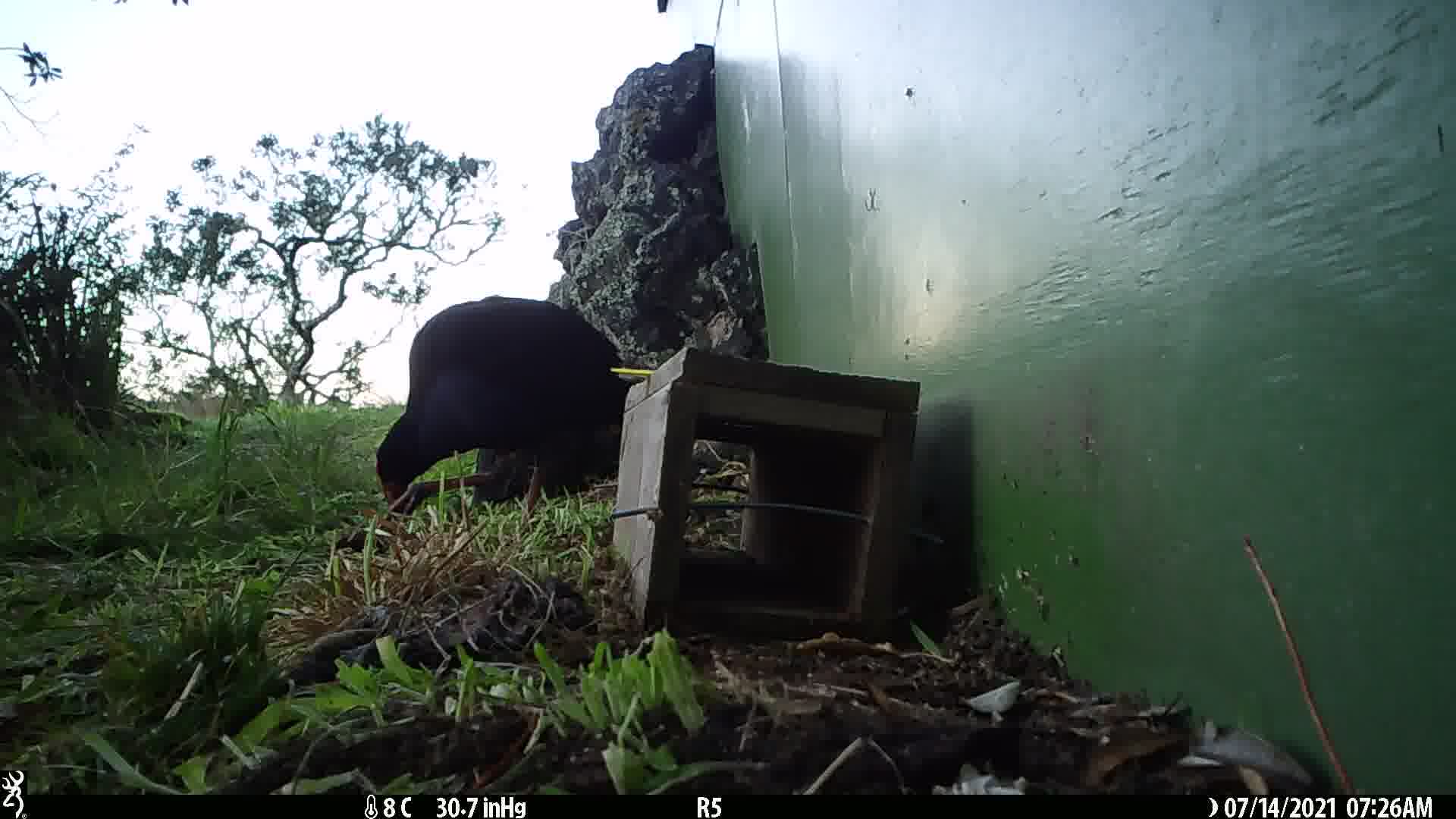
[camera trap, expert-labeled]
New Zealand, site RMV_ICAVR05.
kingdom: Animalia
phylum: Chordata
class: Aves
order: Gruiformes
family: Rallidae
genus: Porphyrio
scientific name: Porphyrio melanotus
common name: australasian swamphen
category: pukeko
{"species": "pukeko (australasian swamphen) (Porphyrio melanotus)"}